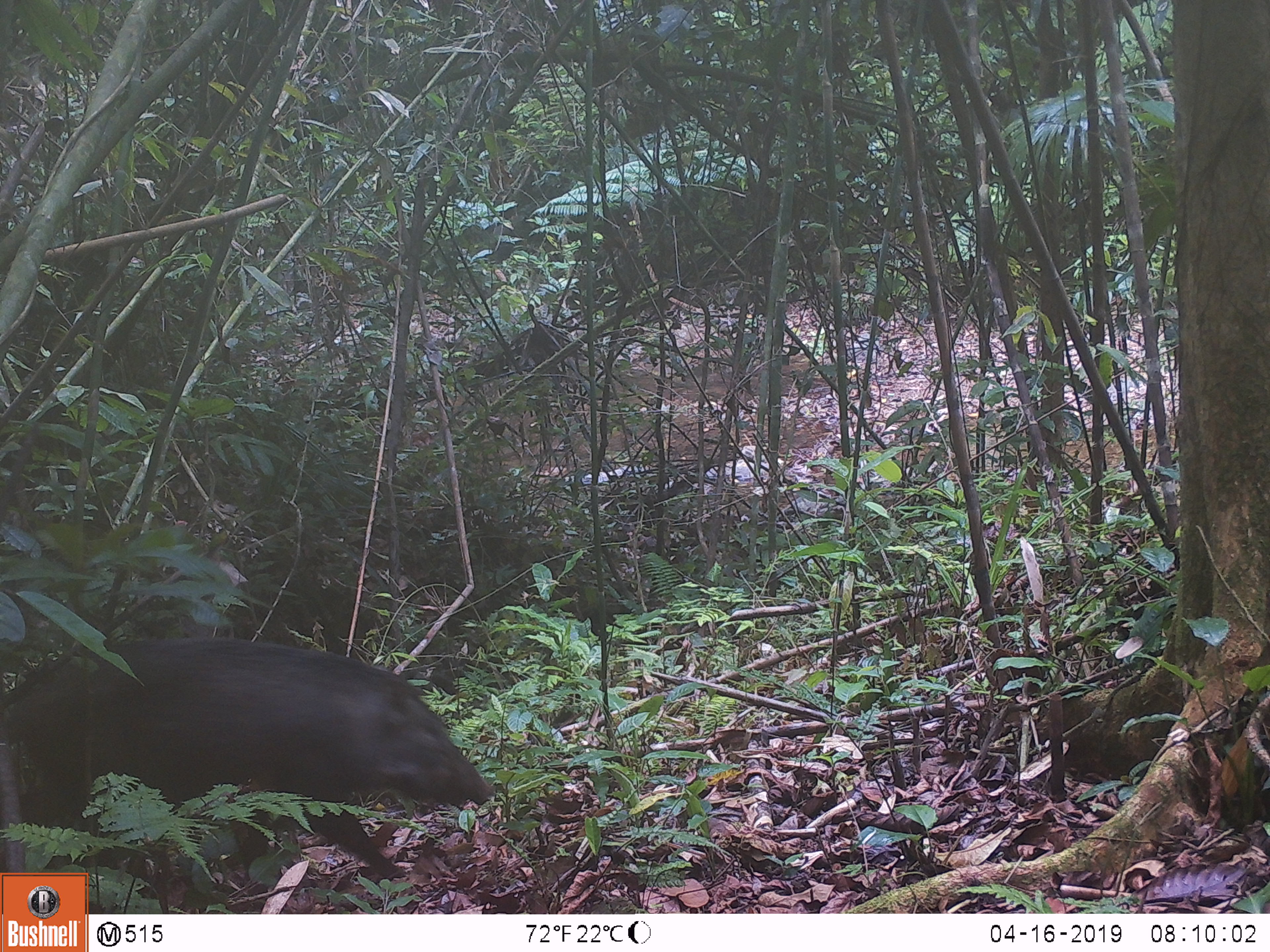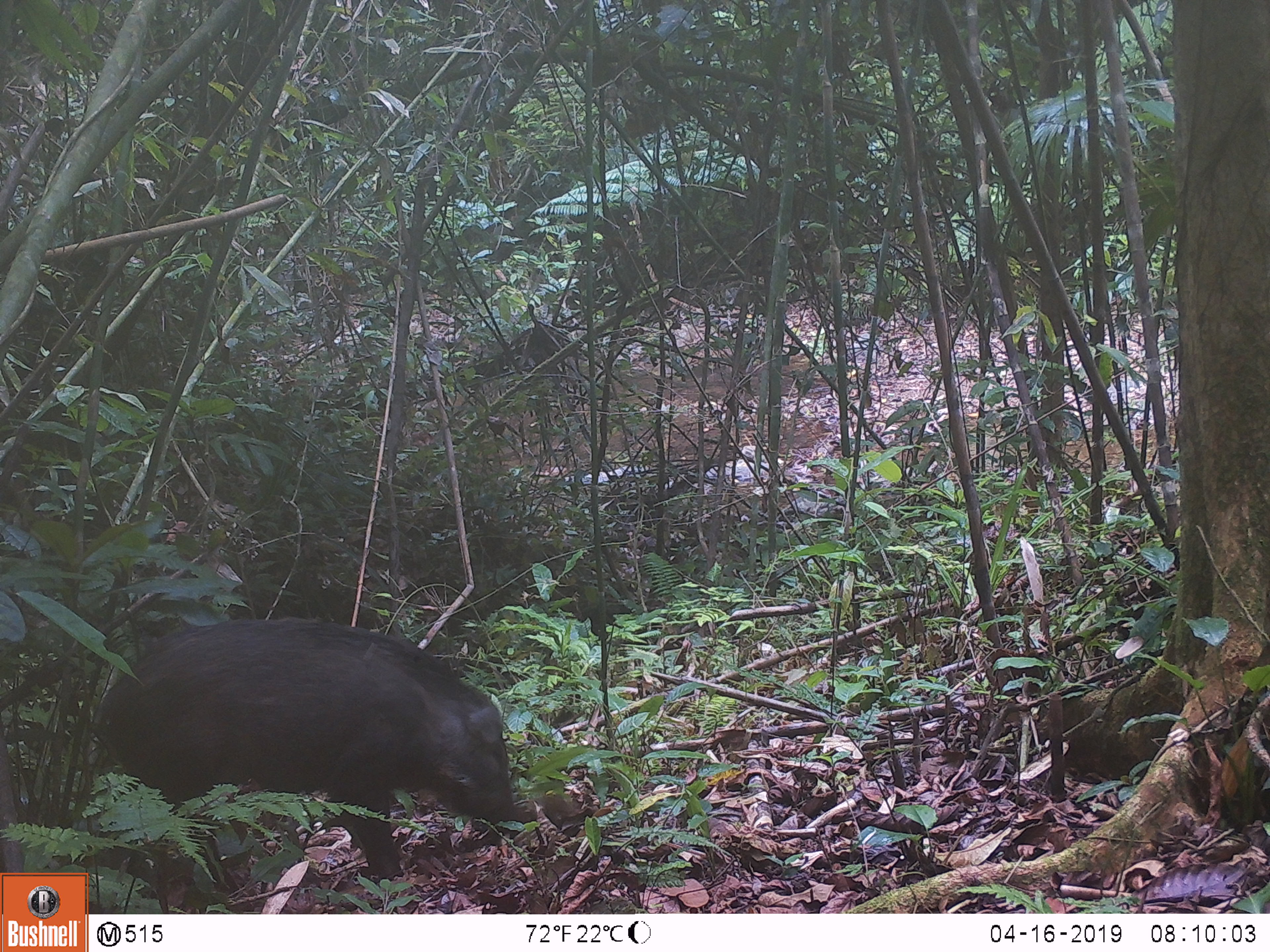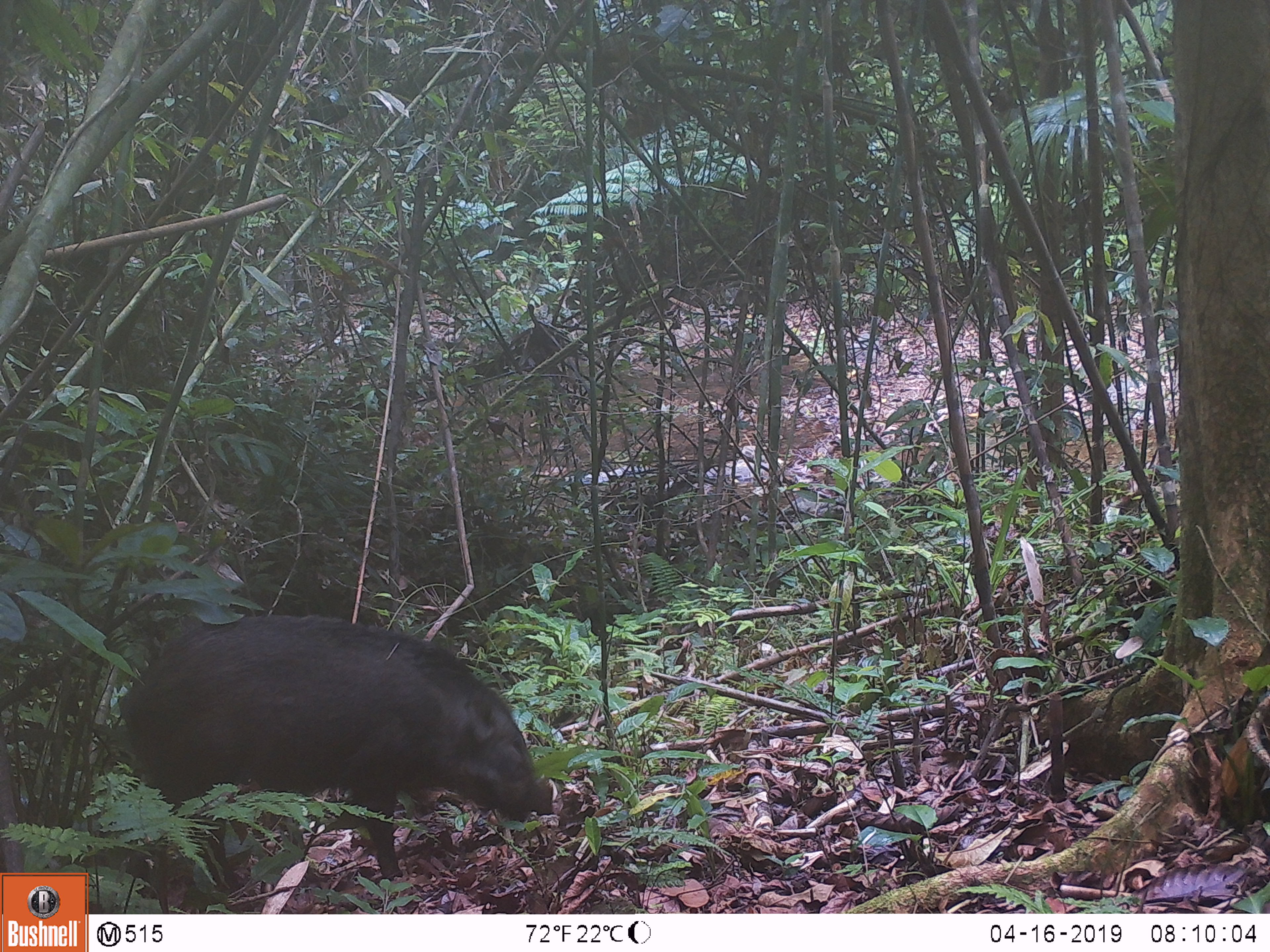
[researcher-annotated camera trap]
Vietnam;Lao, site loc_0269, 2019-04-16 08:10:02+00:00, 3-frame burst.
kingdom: Animalia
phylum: Chordata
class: Mammalia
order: Artiodactyla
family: Suidae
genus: Sus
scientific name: Sus scrofa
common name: eurasian wild pig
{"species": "eurasian wild pig (Sus scrofa)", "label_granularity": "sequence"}